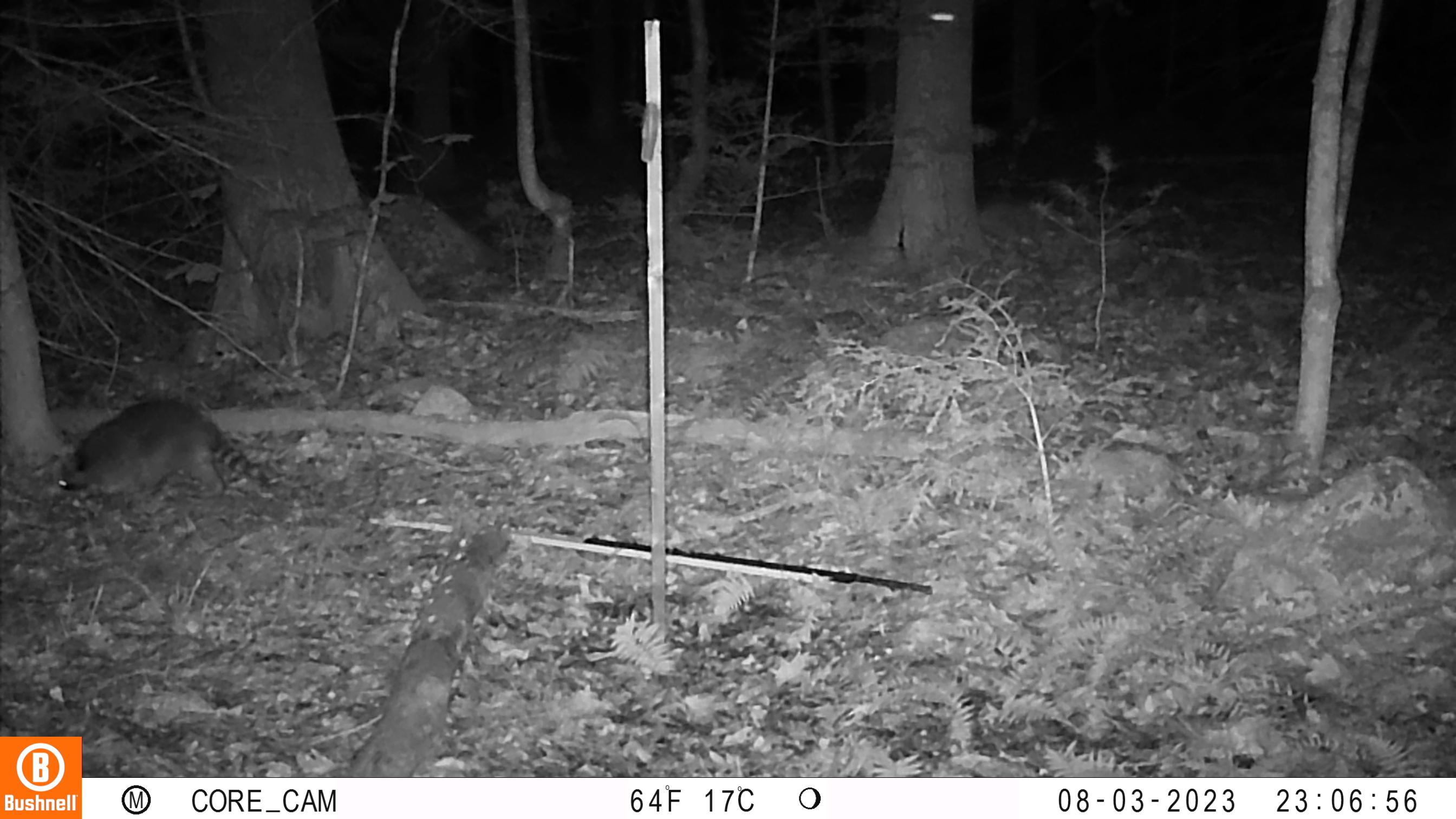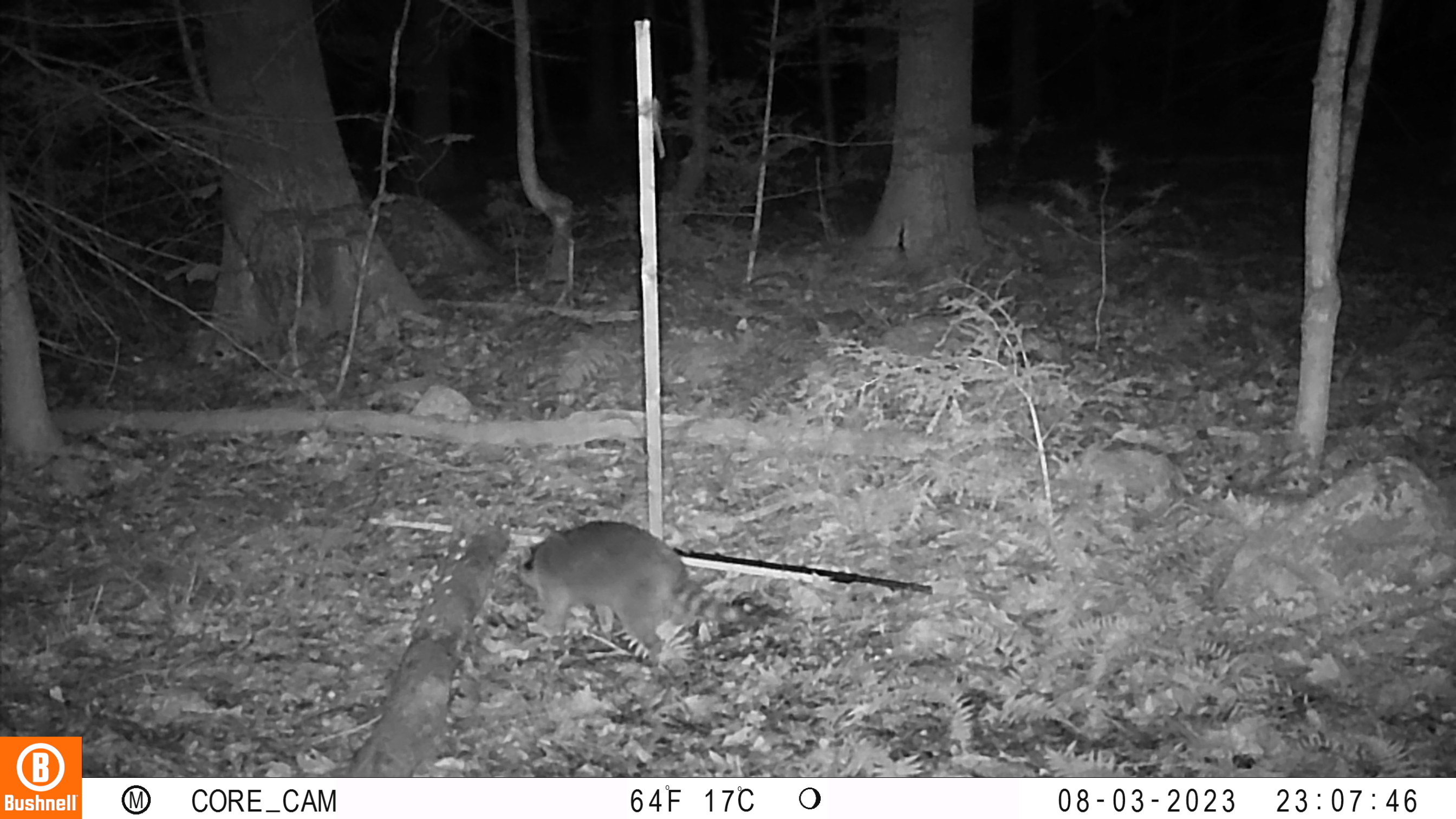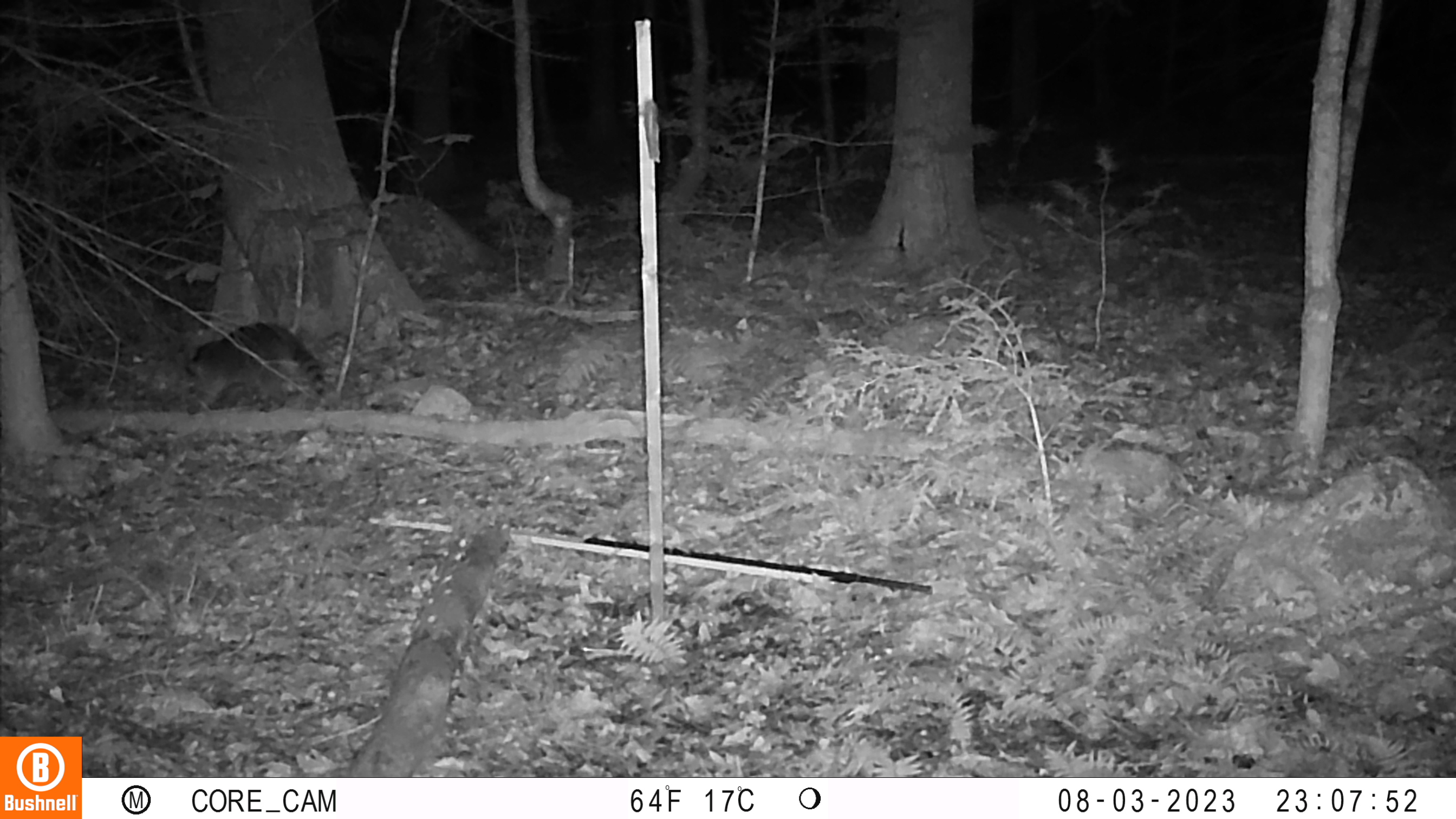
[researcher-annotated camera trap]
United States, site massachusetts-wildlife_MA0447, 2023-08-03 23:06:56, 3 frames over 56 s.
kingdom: Animalia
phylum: Chordata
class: Mammalia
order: Carnivora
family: Procyonidae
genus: Procyon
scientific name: Procyon lotor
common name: raccoon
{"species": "raccoon (Procyon lotor)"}